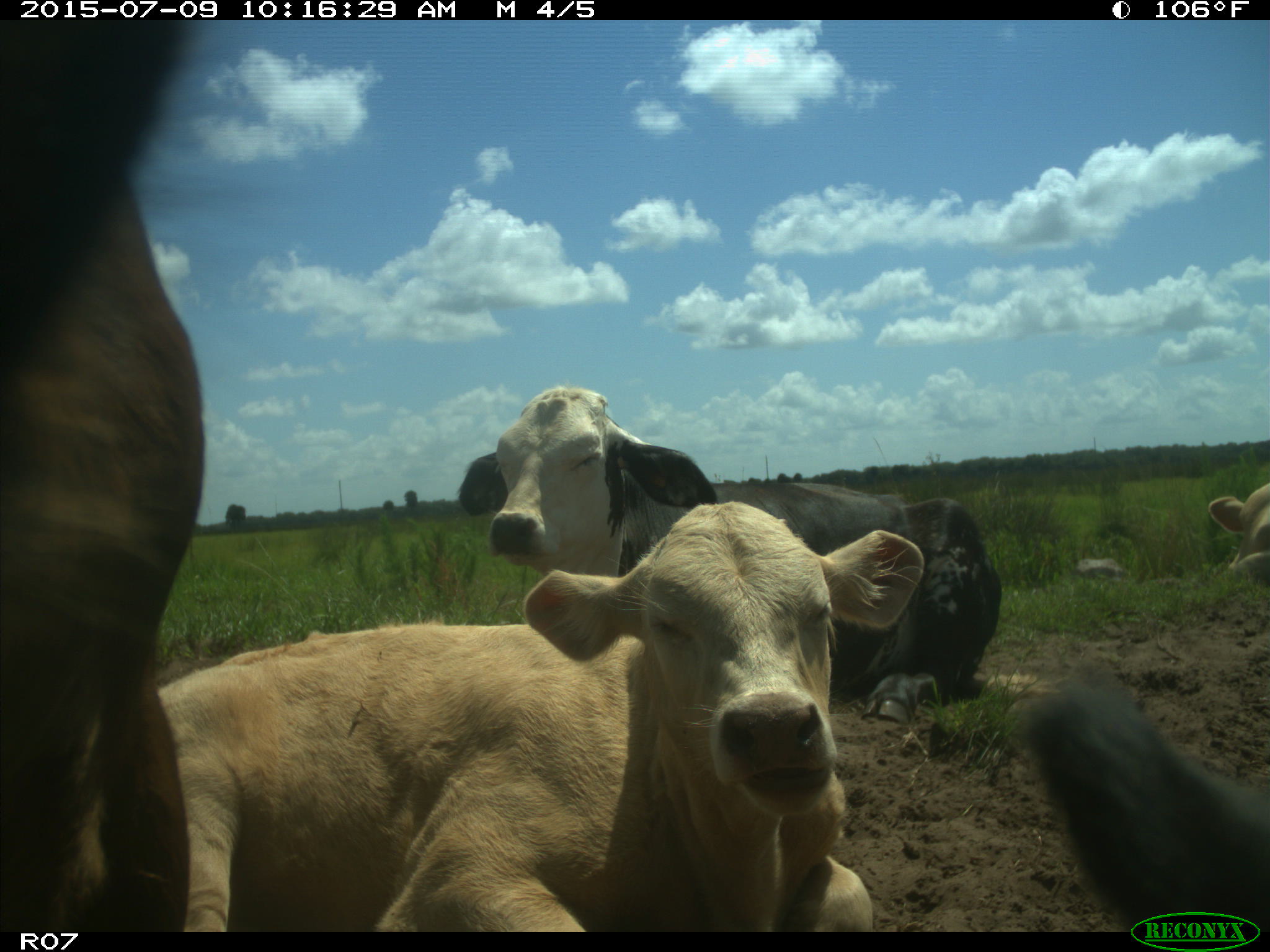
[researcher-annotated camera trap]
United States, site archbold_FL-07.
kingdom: Animalia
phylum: Chordata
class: Mammalia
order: Artiodactyla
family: Bovidae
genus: Bos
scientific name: Bos taurus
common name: domestic cow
Bos taurus (domestic cow).